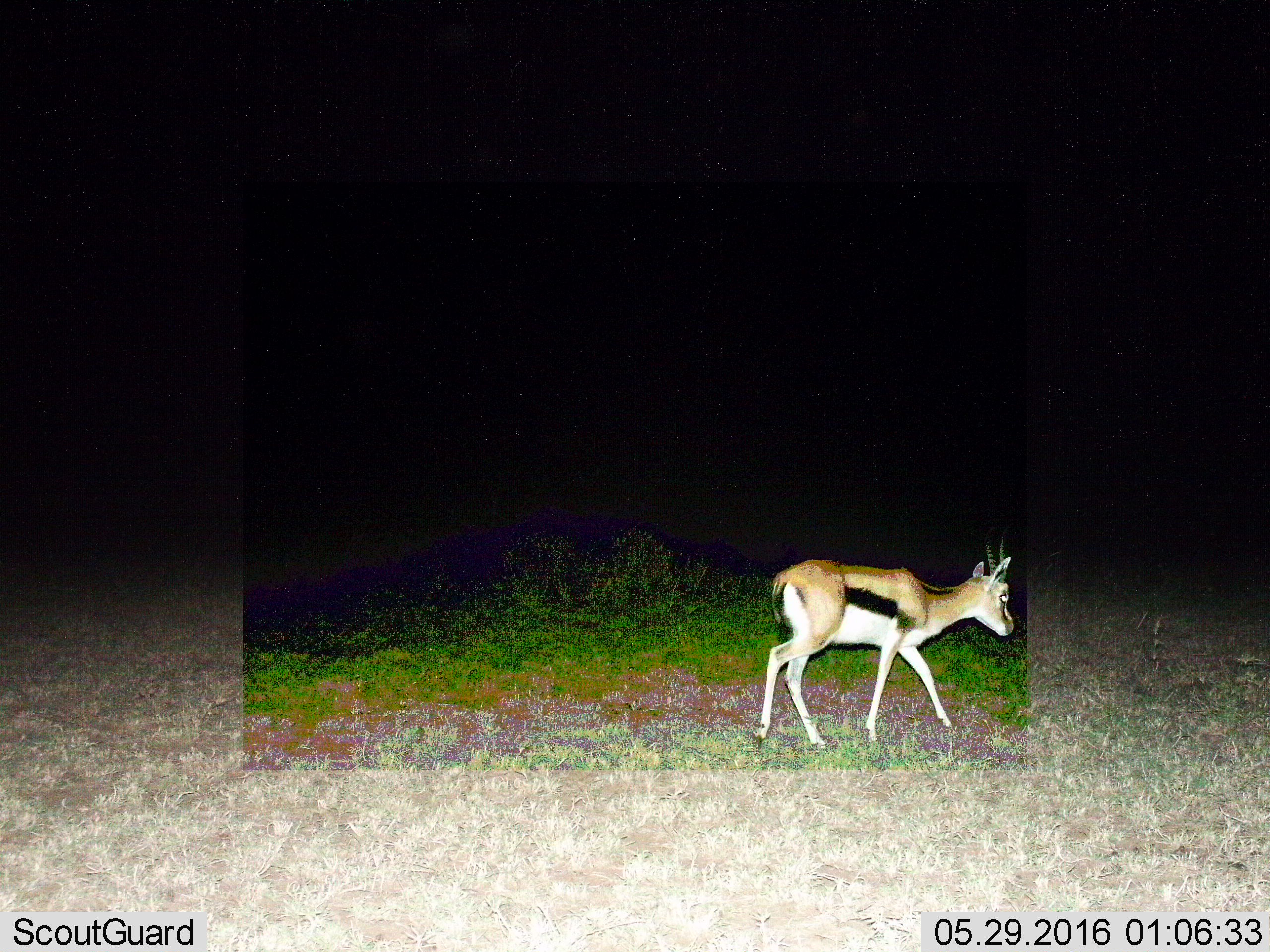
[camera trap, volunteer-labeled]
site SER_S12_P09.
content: unidentified animal